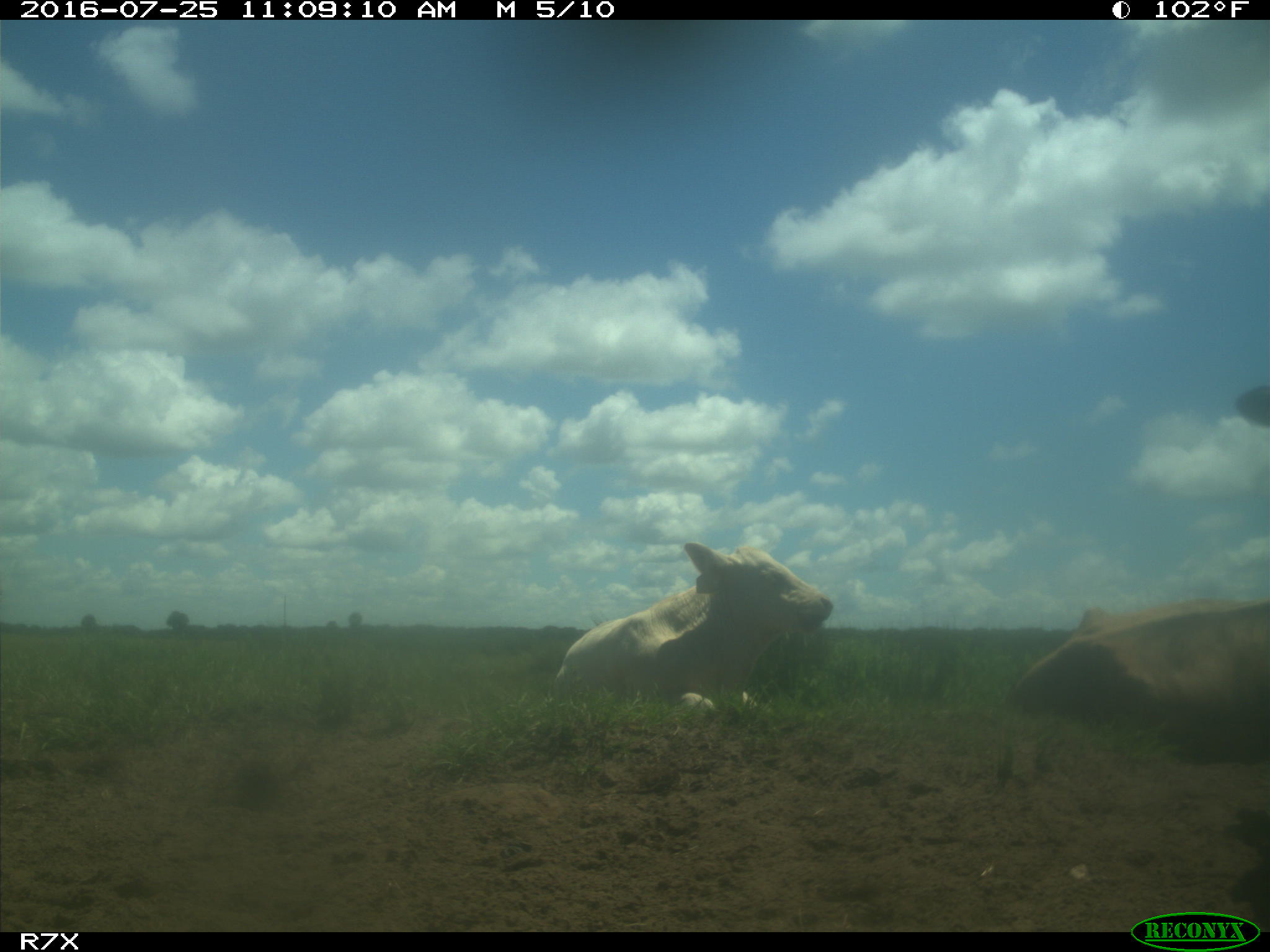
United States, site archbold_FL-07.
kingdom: Animalia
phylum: Chordata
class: Mammalia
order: Artiodactyla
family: Bovidae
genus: Bos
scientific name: Bos taurus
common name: domestic cow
Bos taurus (domestic cow).